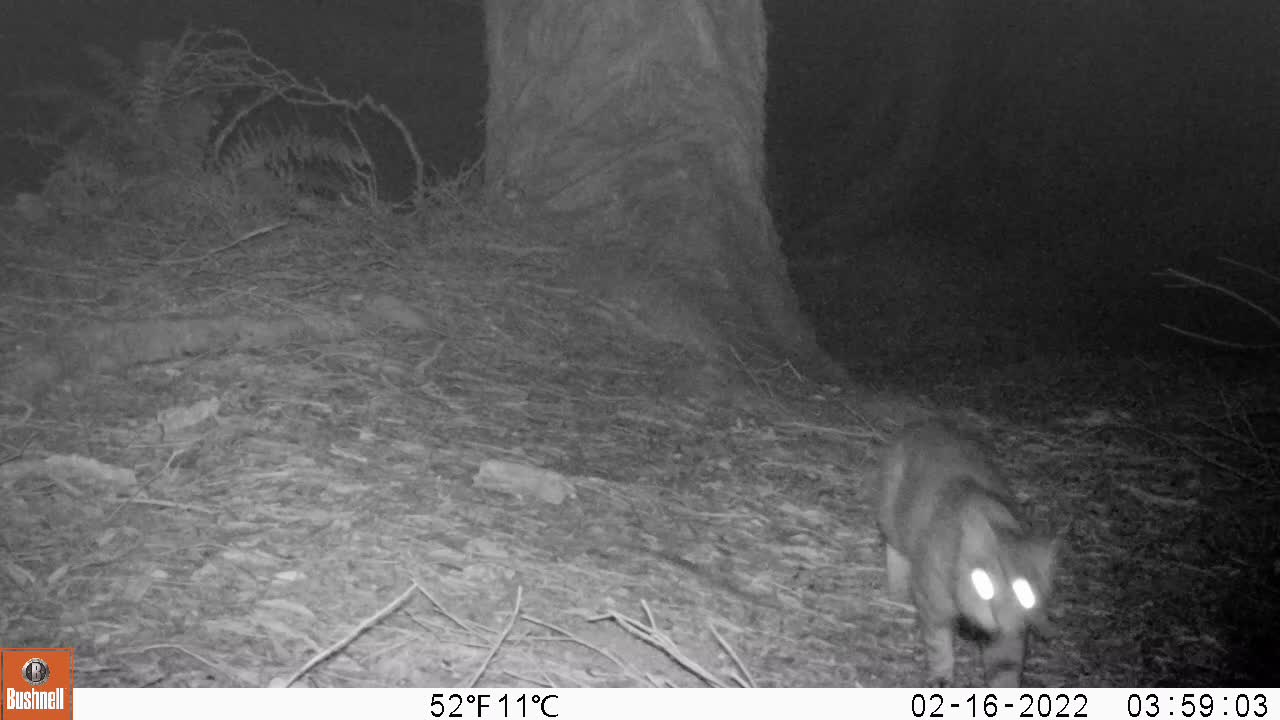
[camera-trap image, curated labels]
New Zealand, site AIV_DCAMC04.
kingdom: Animalia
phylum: Chordata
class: Mammalia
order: Carnivora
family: Felidae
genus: Felis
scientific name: Felis catus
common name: domestic cat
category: cat